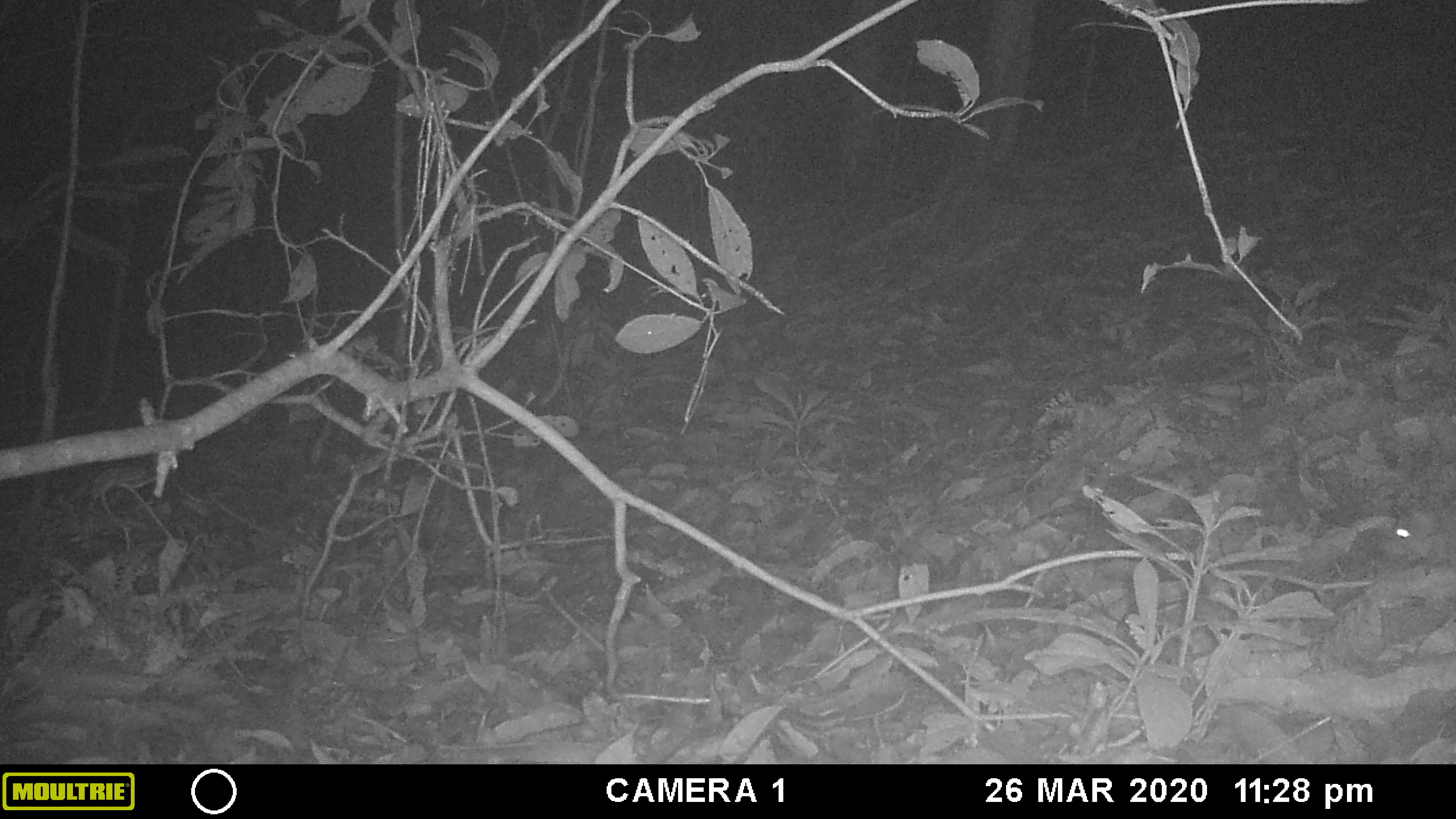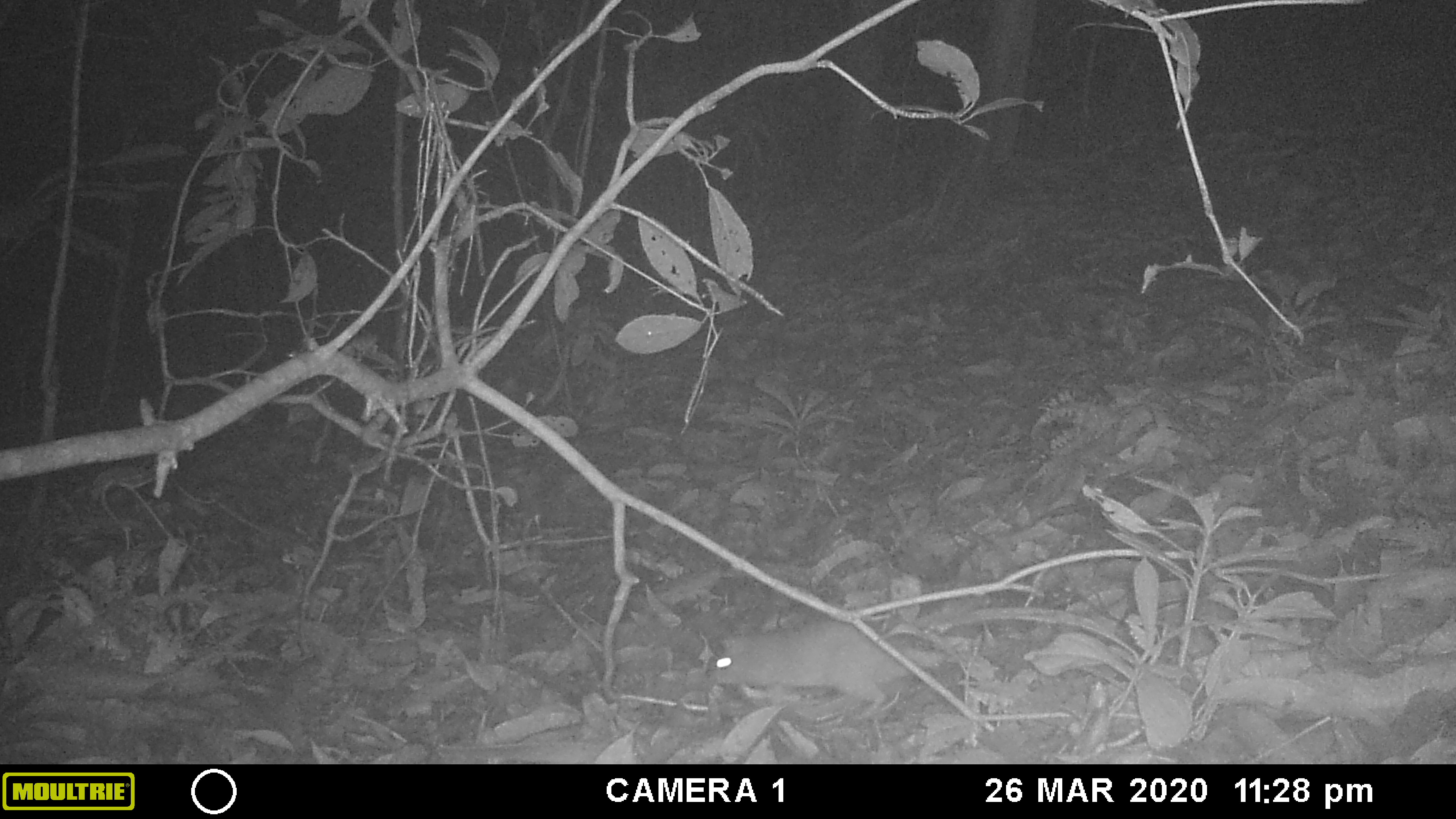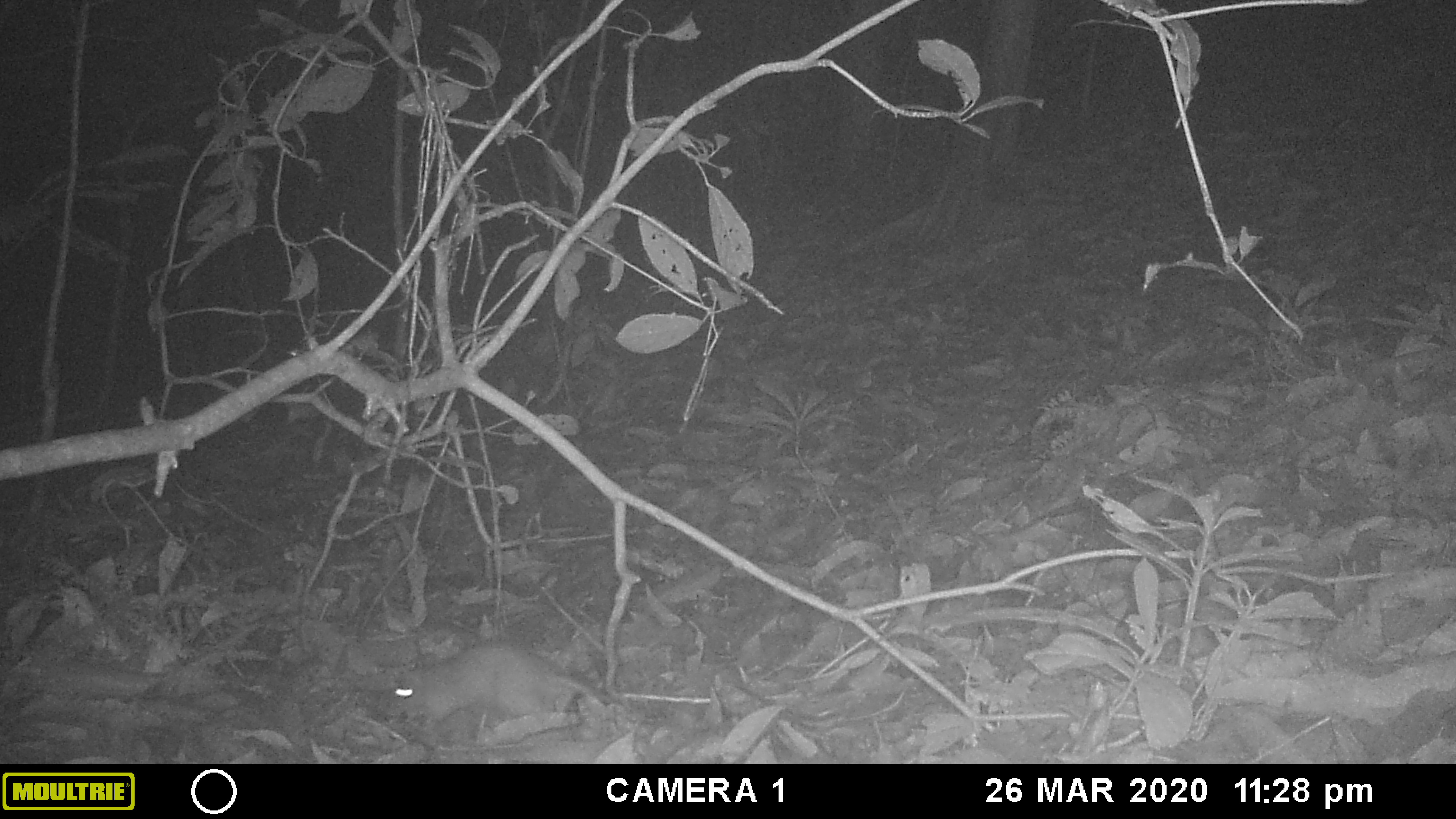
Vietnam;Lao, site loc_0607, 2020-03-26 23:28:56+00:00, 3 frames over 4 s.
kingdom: Animalia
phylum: Chordata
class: Mammalia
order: Rodentia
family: Muridae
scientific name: Muridae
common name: old-world mice and rats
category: unidentified murid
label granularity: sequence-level